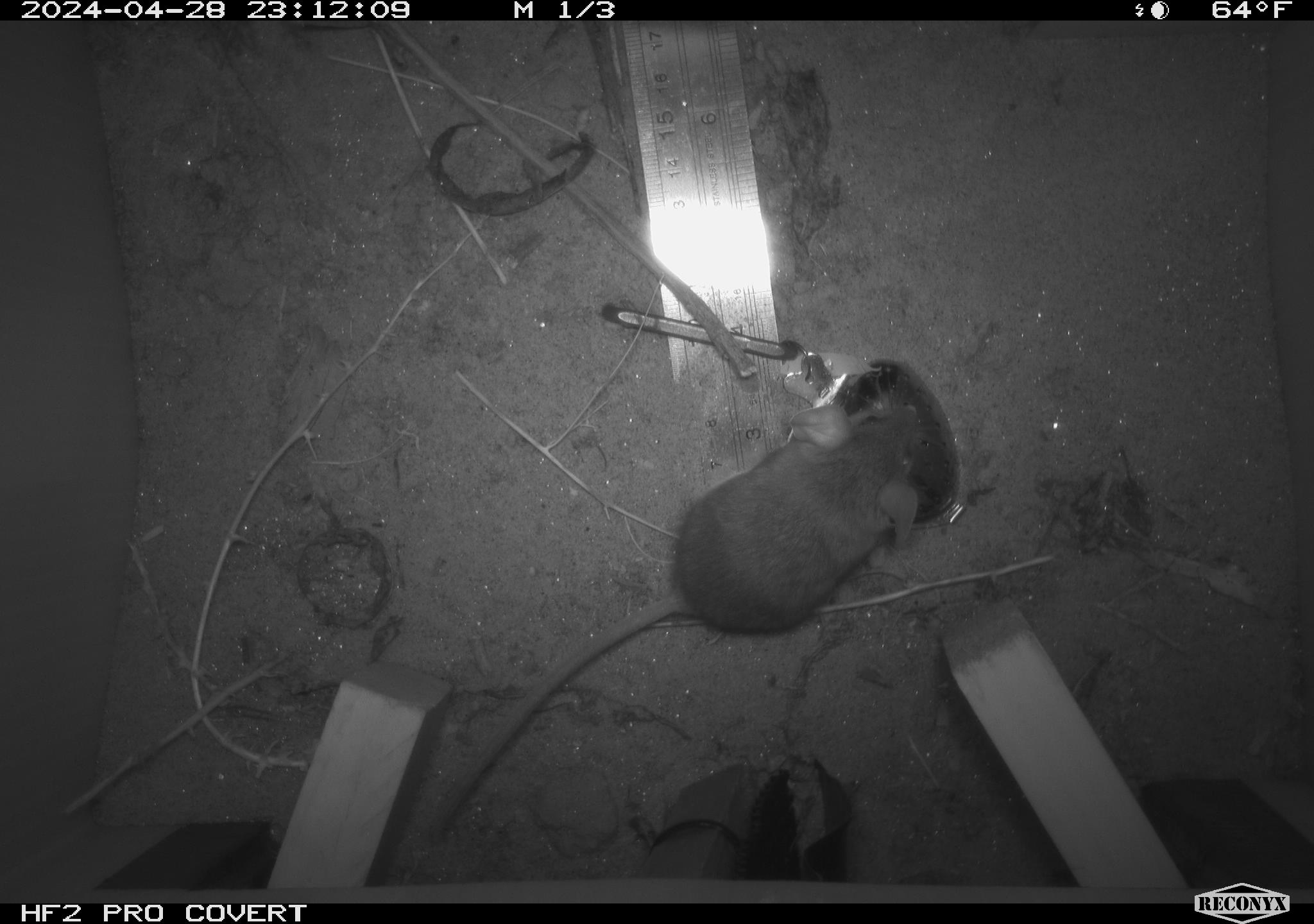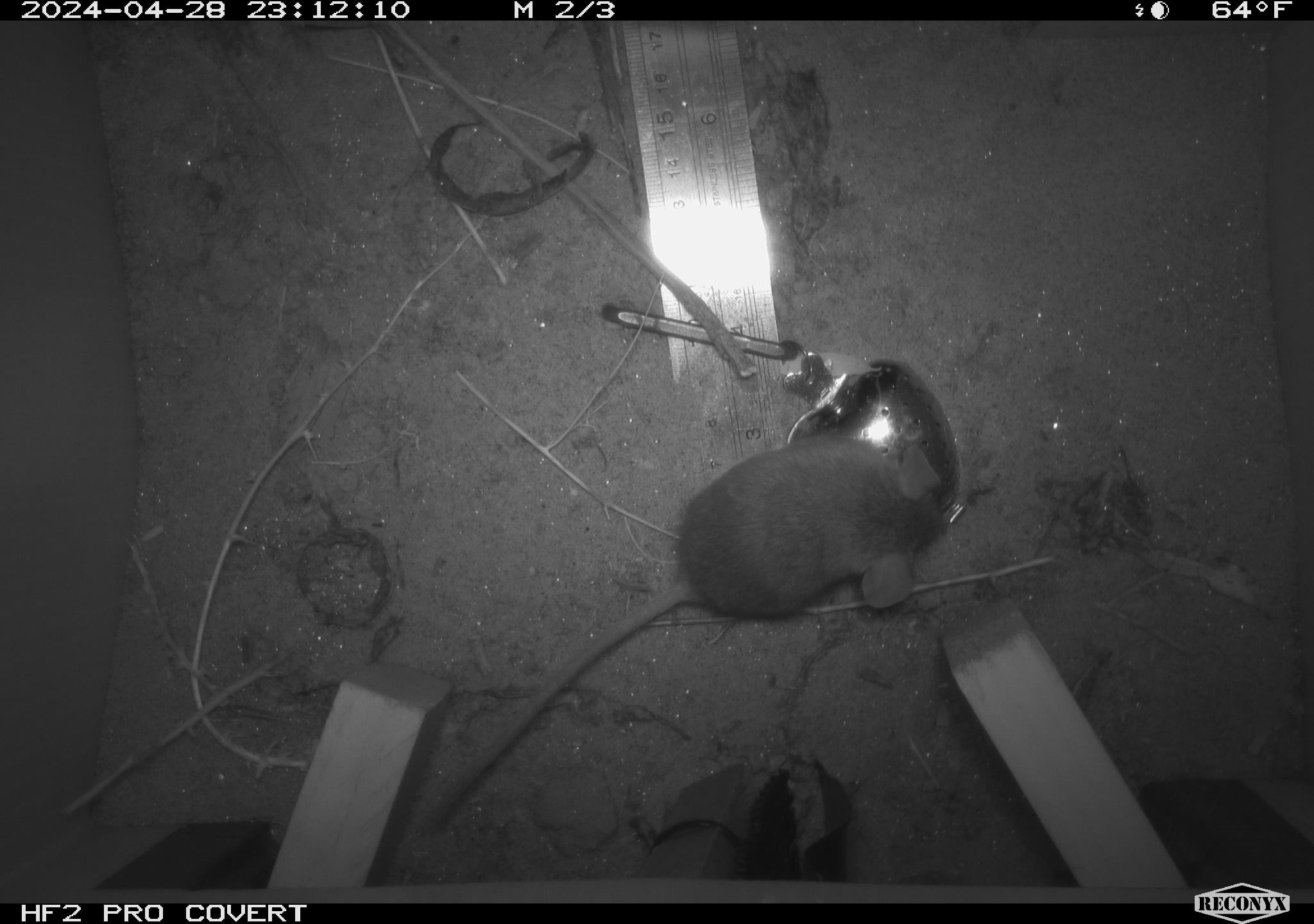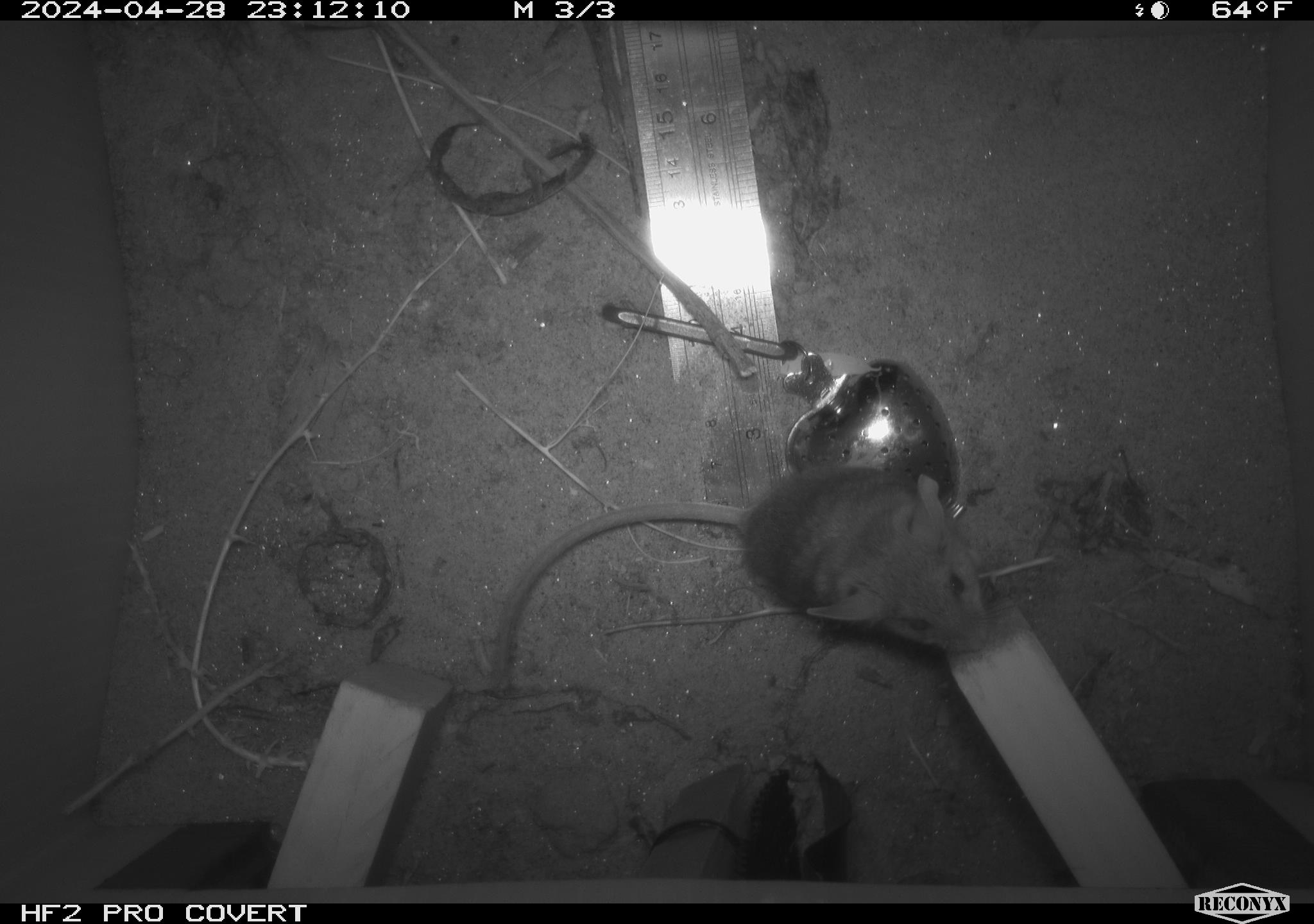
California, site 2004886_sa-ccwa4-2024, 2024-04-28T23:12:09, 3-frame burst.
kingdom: Animalia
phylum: Chordata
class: Mammalia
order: Rodentia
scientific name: Rodentia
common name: woodrat or rat or mouse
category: woodrat or rat or mouse species